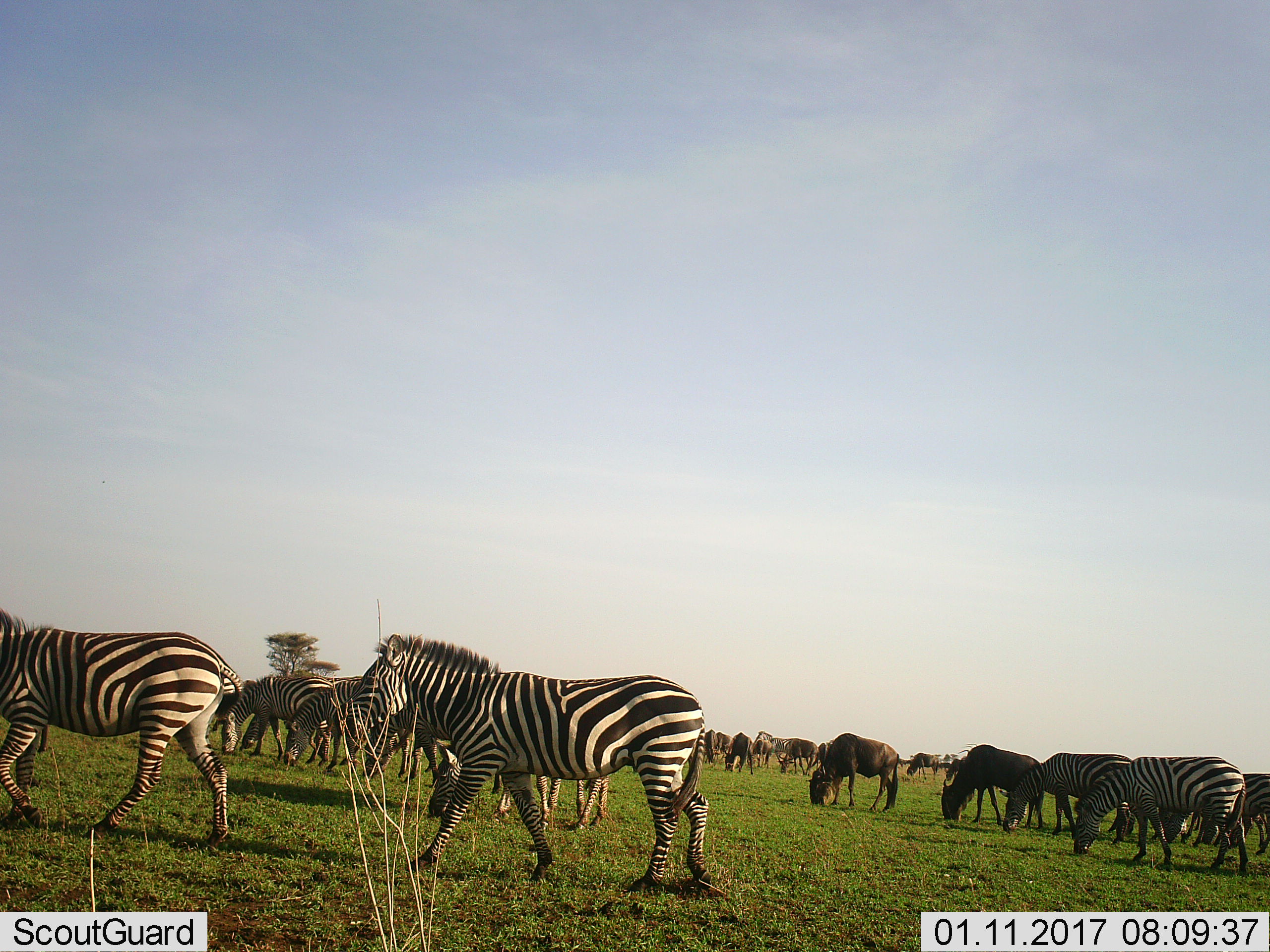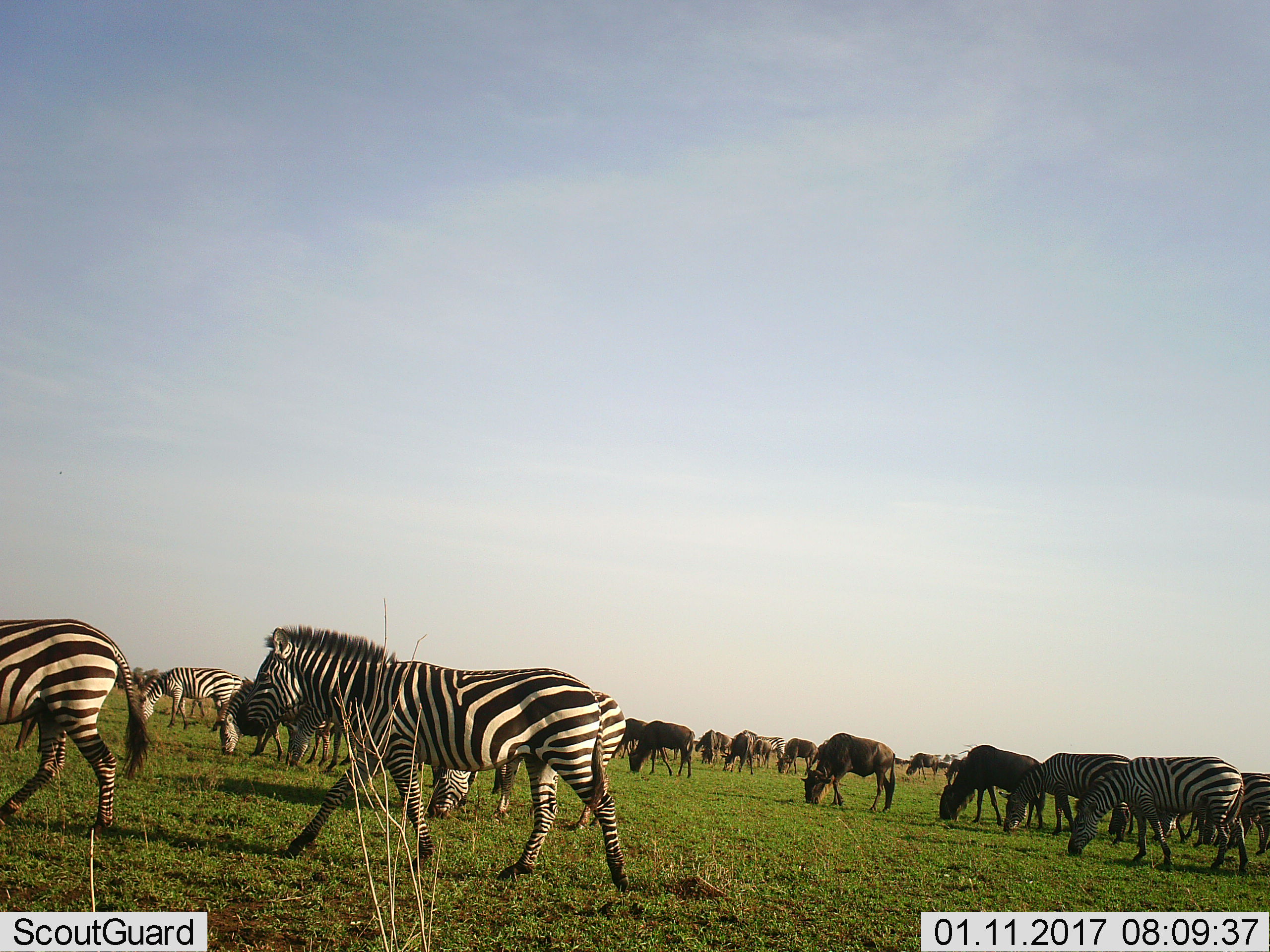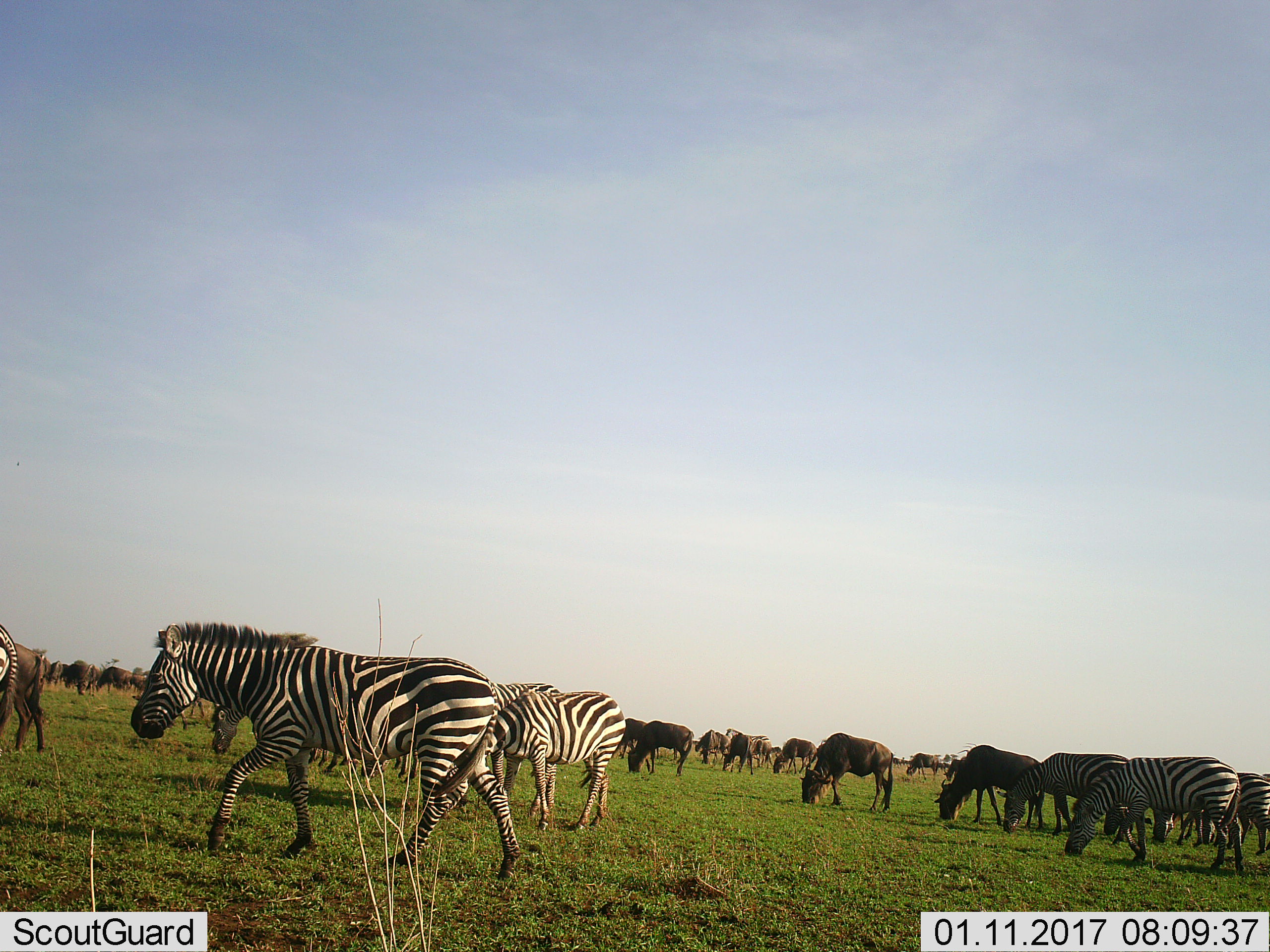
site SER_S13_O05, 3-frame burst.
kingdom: Animalia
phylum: Chordata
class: Mammalia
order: Artiodactyla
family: Bovidae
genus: Connochaetes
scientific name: Connochaetes taurinus taurinus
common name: blue wildebeest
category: wildebeestblue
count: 7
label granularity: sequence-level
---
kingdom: Animalia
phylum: Chordata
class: Mammalia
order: Perissodactyla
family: Equidae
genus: Equus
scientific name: Equus quagga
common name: plains zebra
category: zebraplains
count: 11-50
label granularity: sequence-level